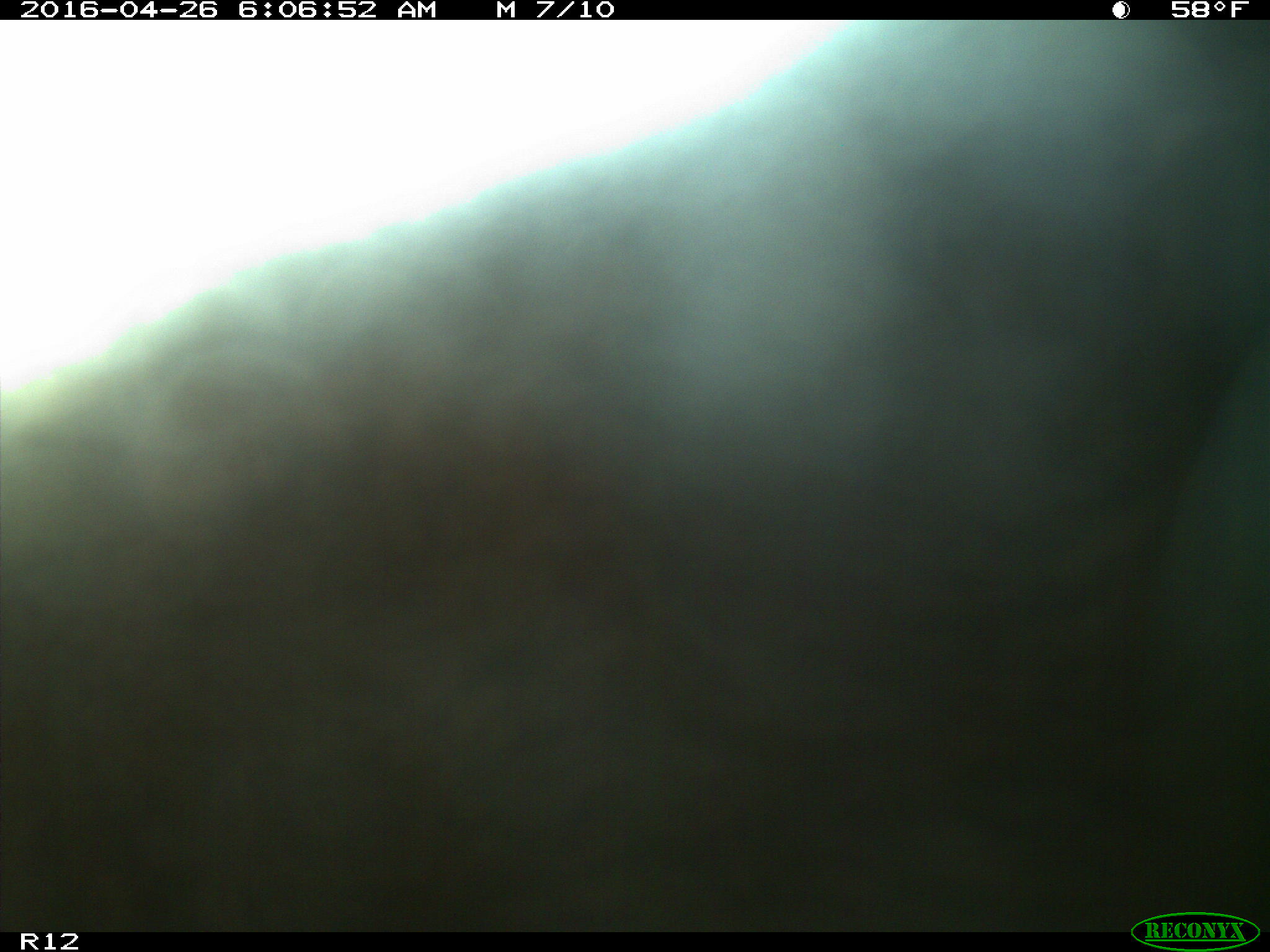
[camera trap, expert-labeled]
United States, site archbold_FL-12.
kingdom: Animalia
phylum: Chordata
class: Mammalia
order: Artiodactyla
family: Bovidae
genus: Bos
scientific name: Bos taurus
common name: domestic cow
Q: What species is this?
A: Bos taurus (domestic cow).